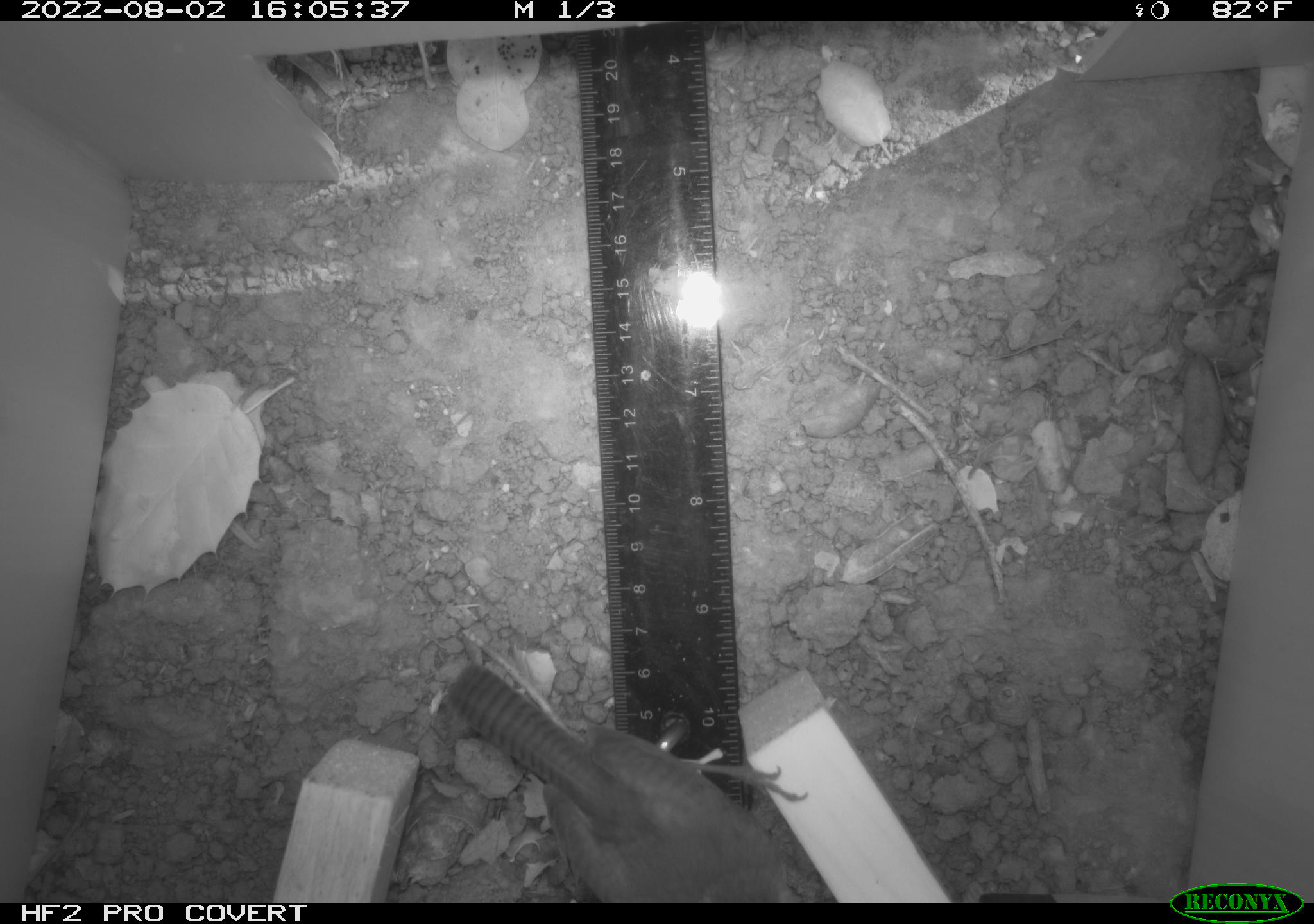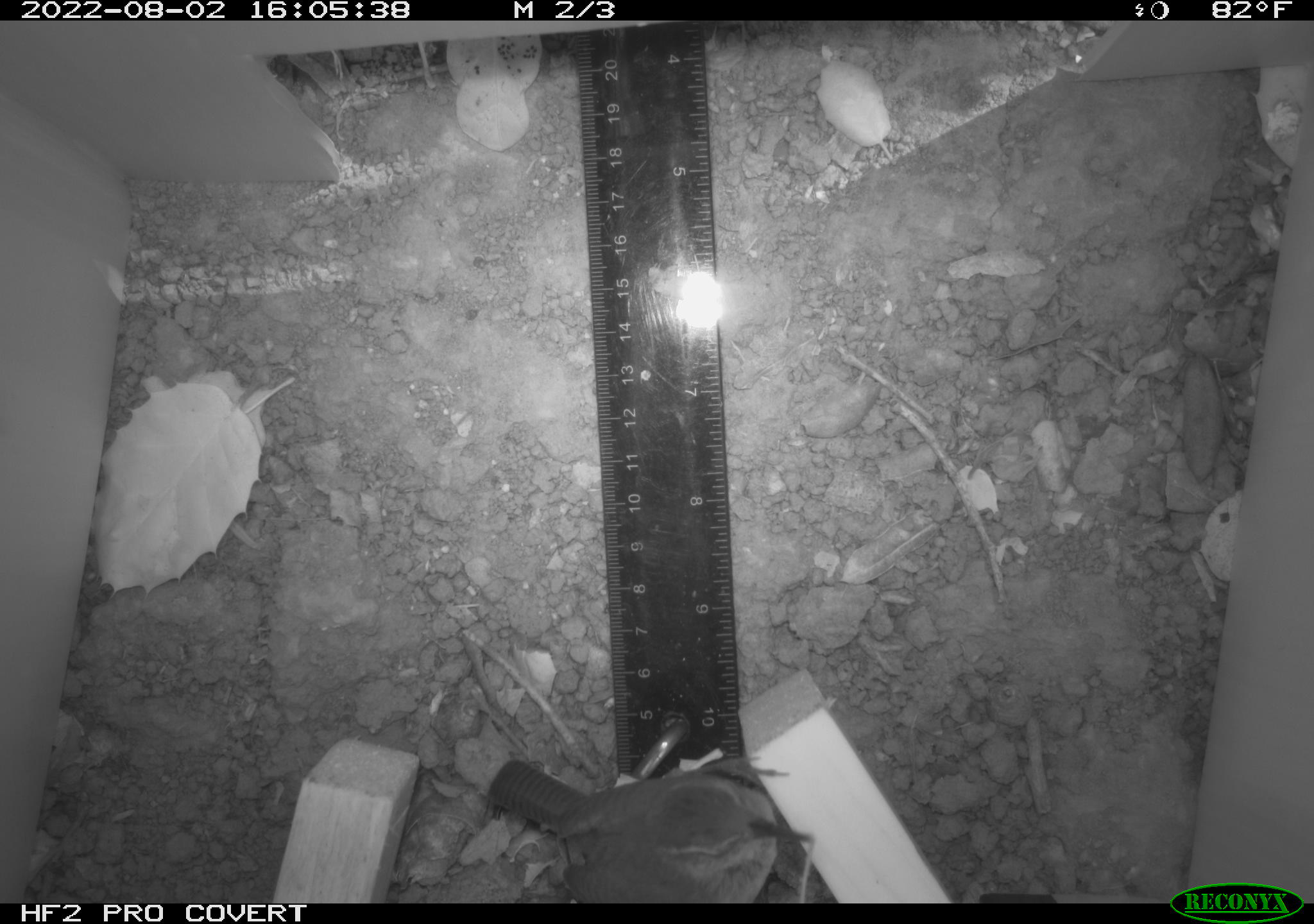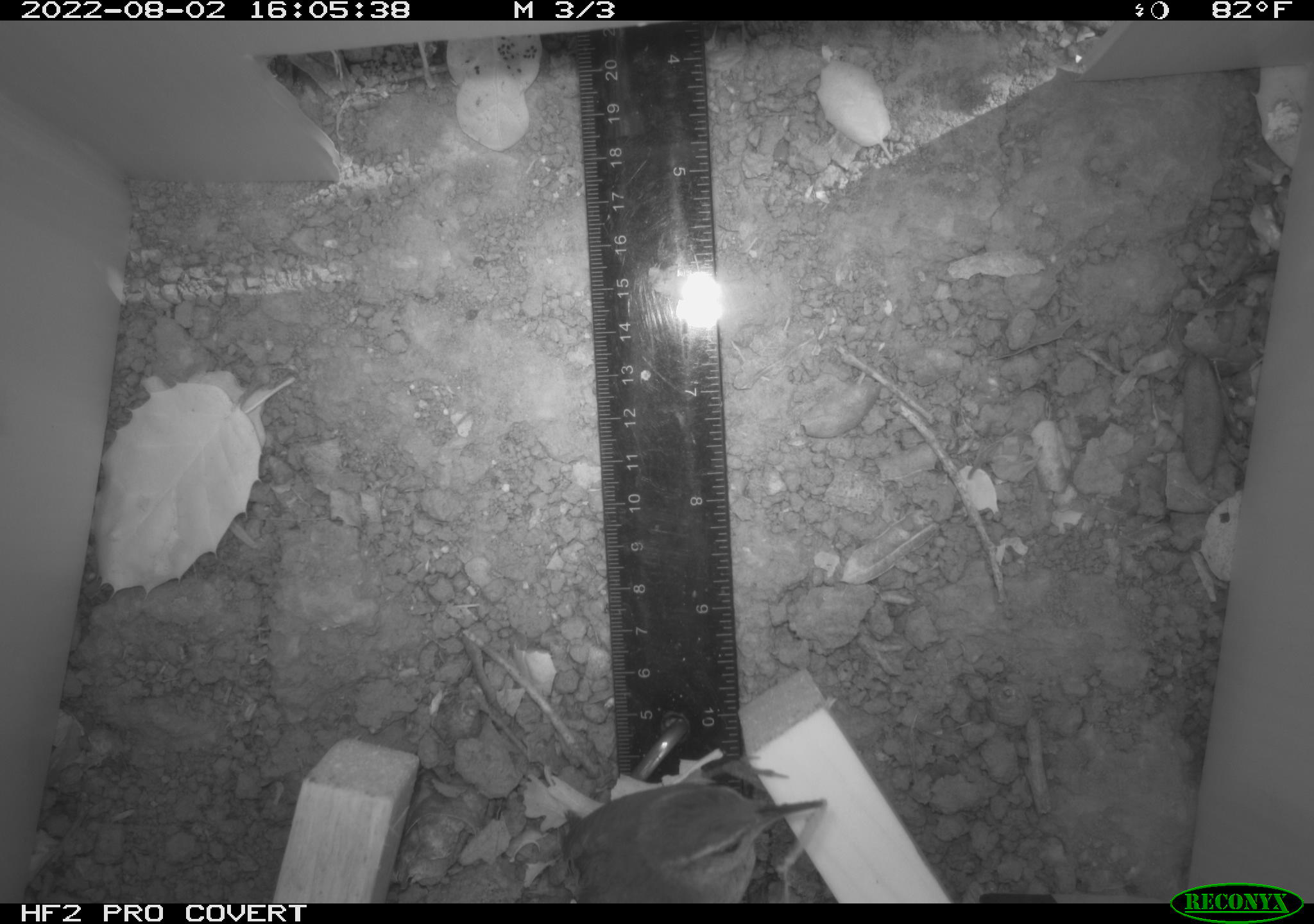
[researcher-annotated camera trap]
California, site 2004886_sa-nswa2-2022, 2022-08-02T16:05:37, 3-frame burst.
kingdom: Animalia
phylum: Chordata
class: Aves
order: Passeriformes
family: Troglodytidae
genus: Thryomanes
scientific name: Thryomanes bewickii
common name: bewick's wren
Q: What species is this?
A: Bewick's wren (Thryomanes bewickii).